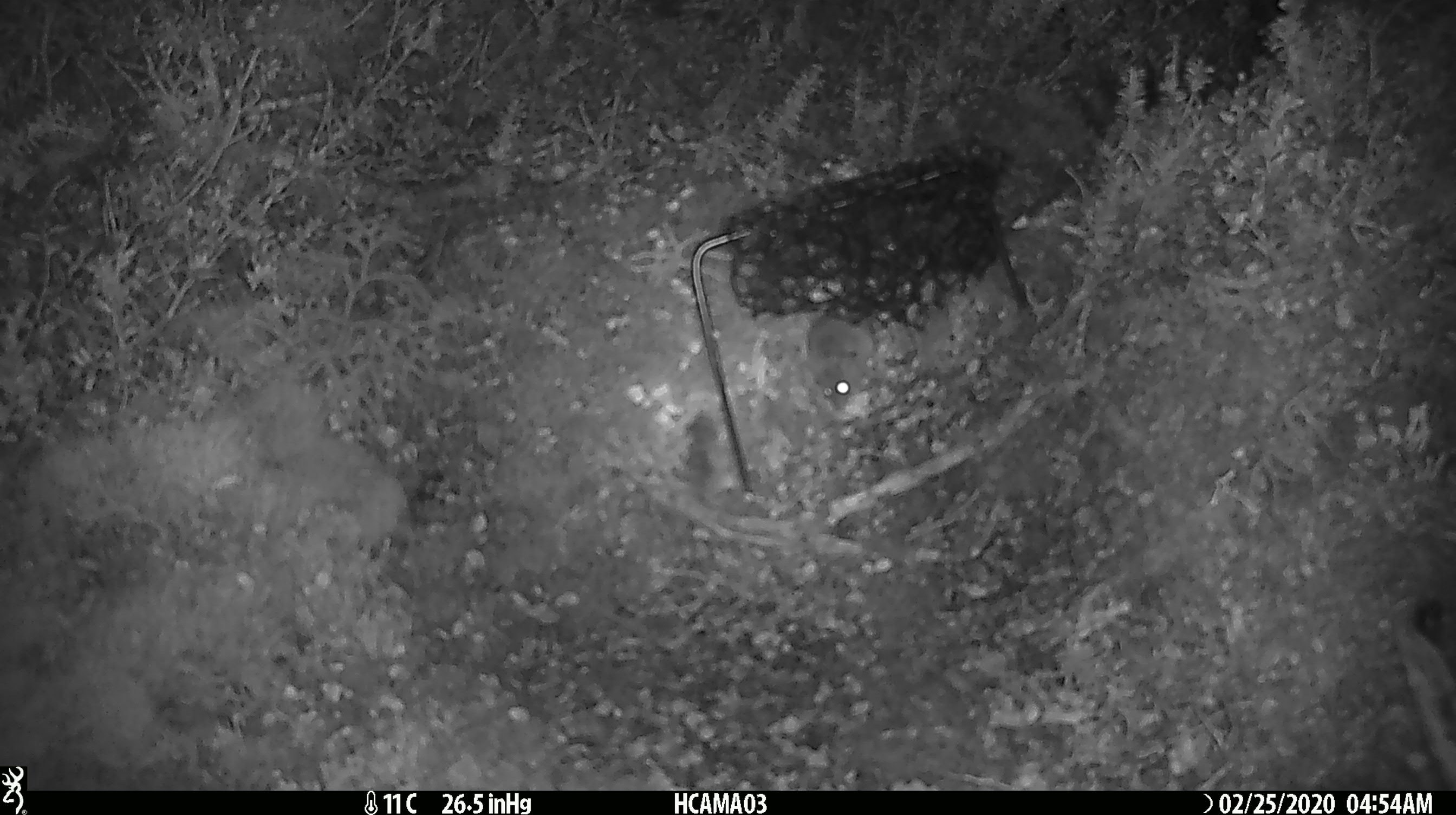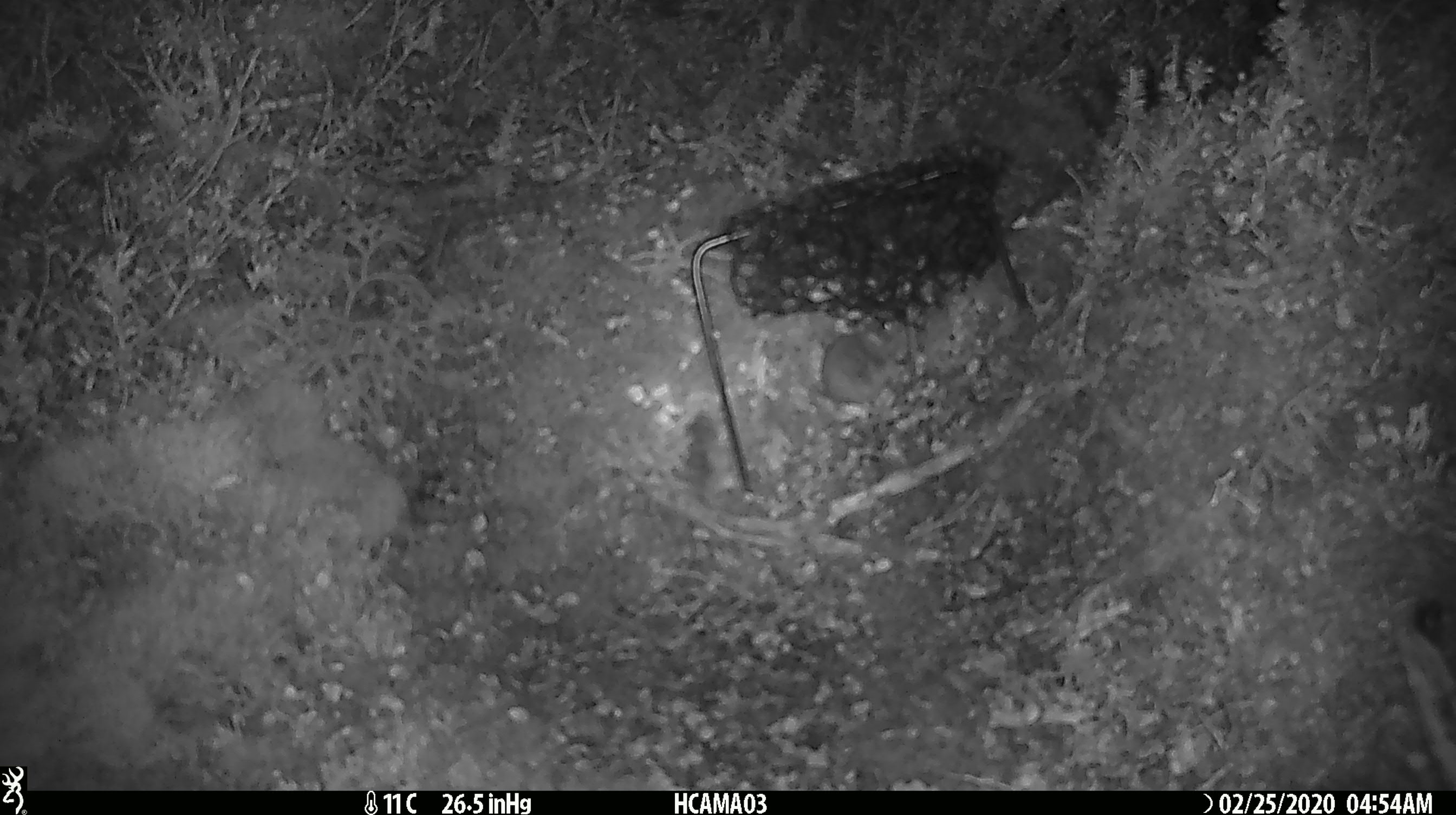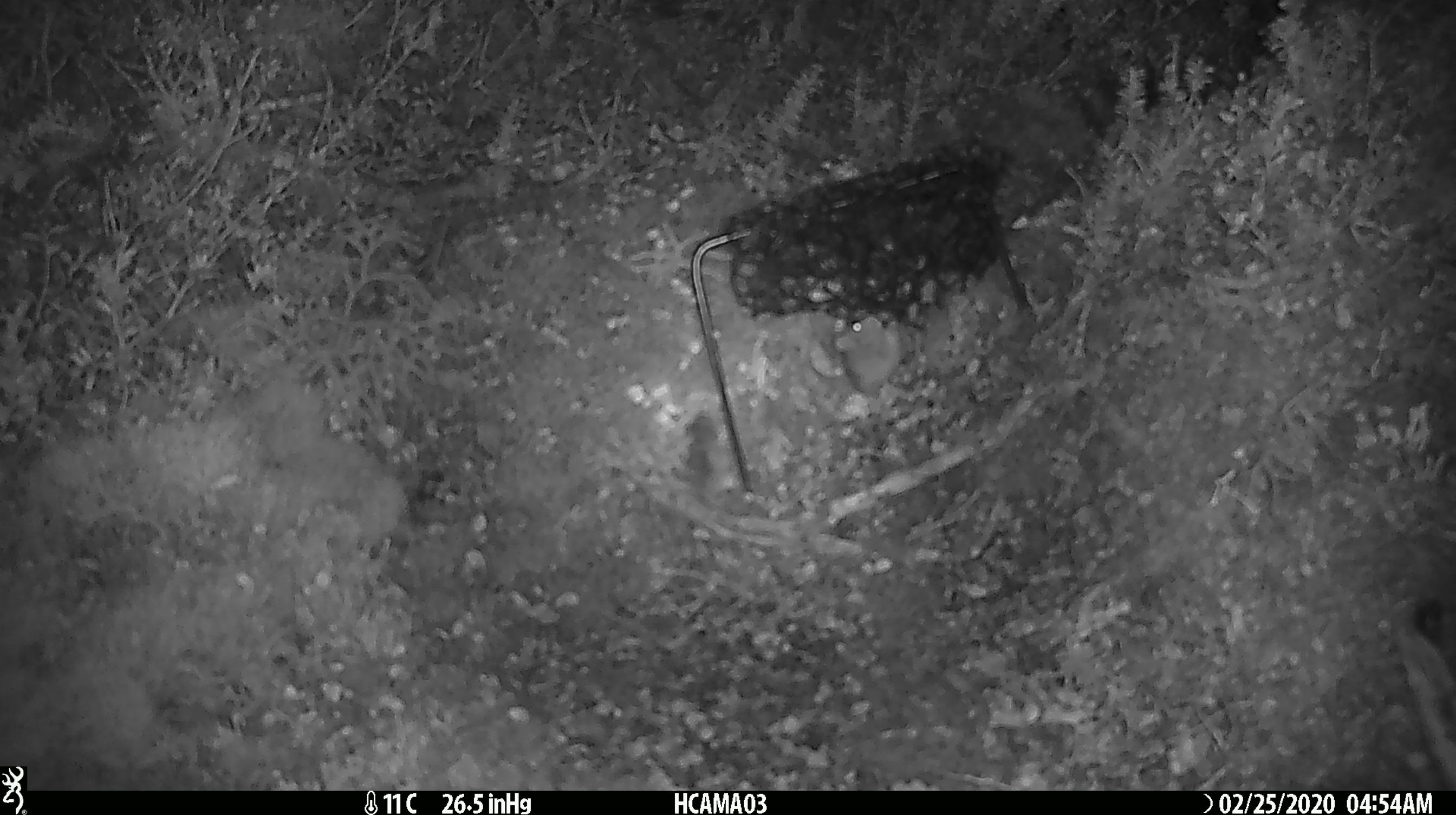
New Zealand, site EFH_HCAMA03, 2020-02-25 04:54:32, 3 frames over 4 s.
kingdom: Animalia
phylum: Chordata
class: Mammalia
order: Rodentia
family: Muridae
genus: Mus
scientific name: Mus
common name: mouse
Mouse (Mus).